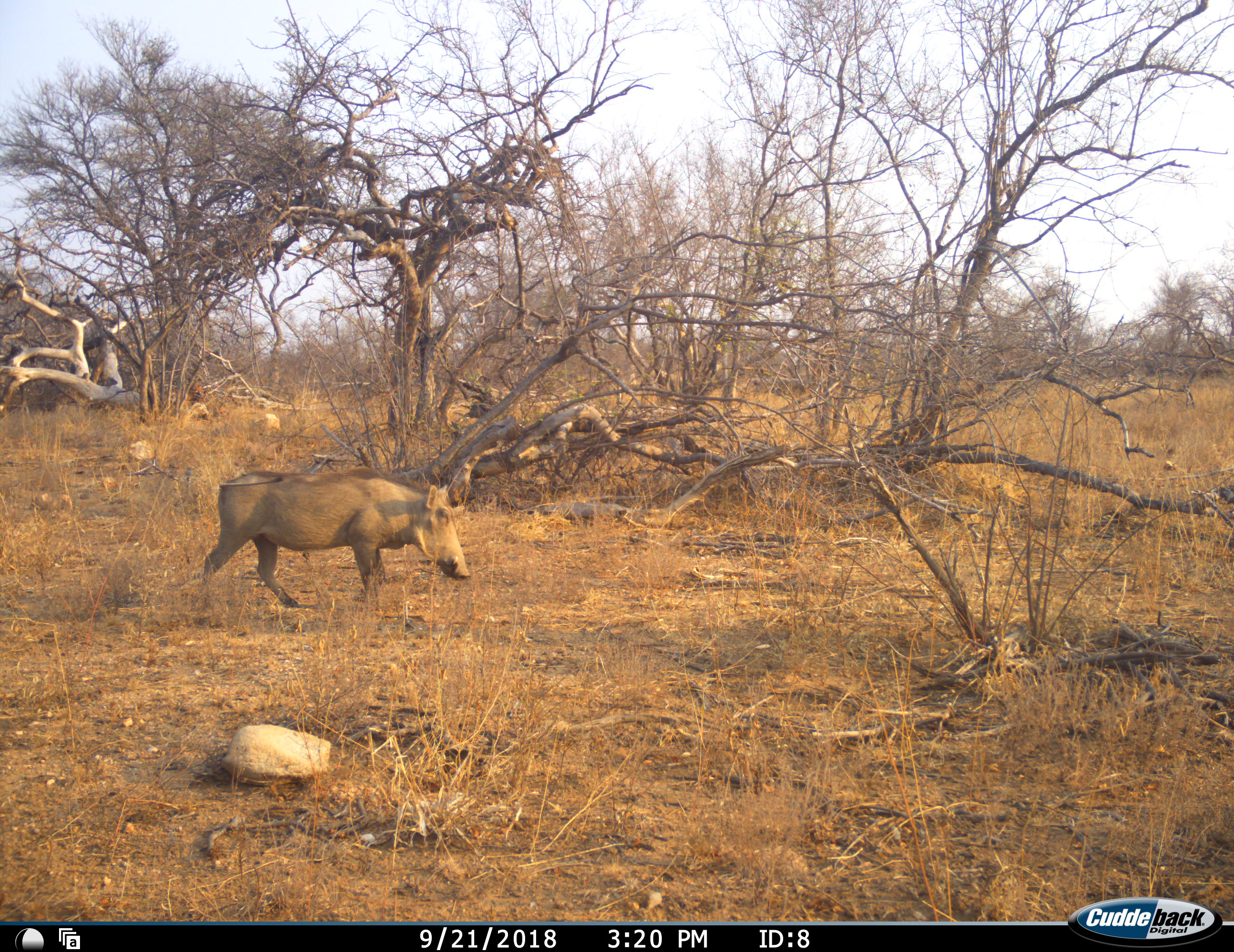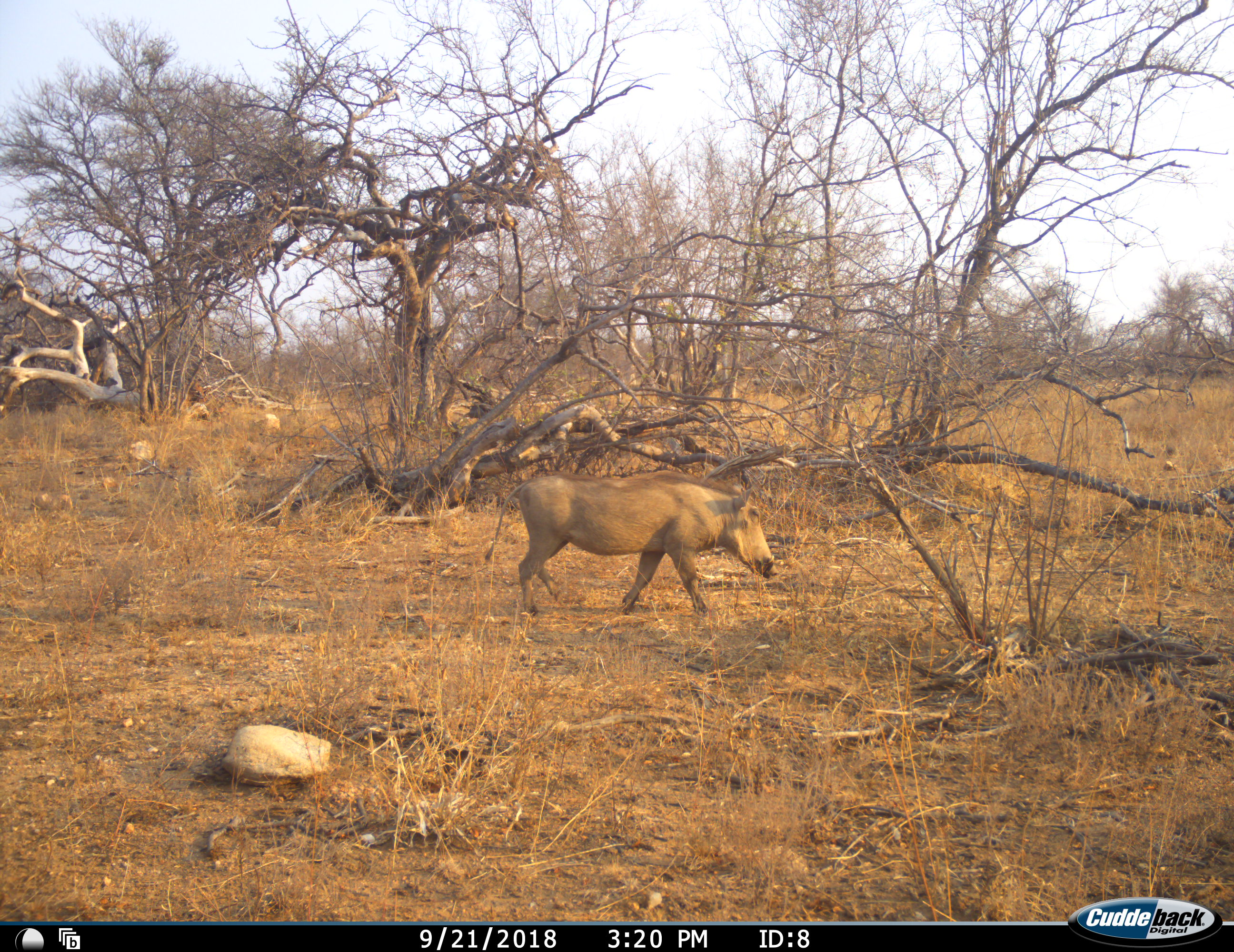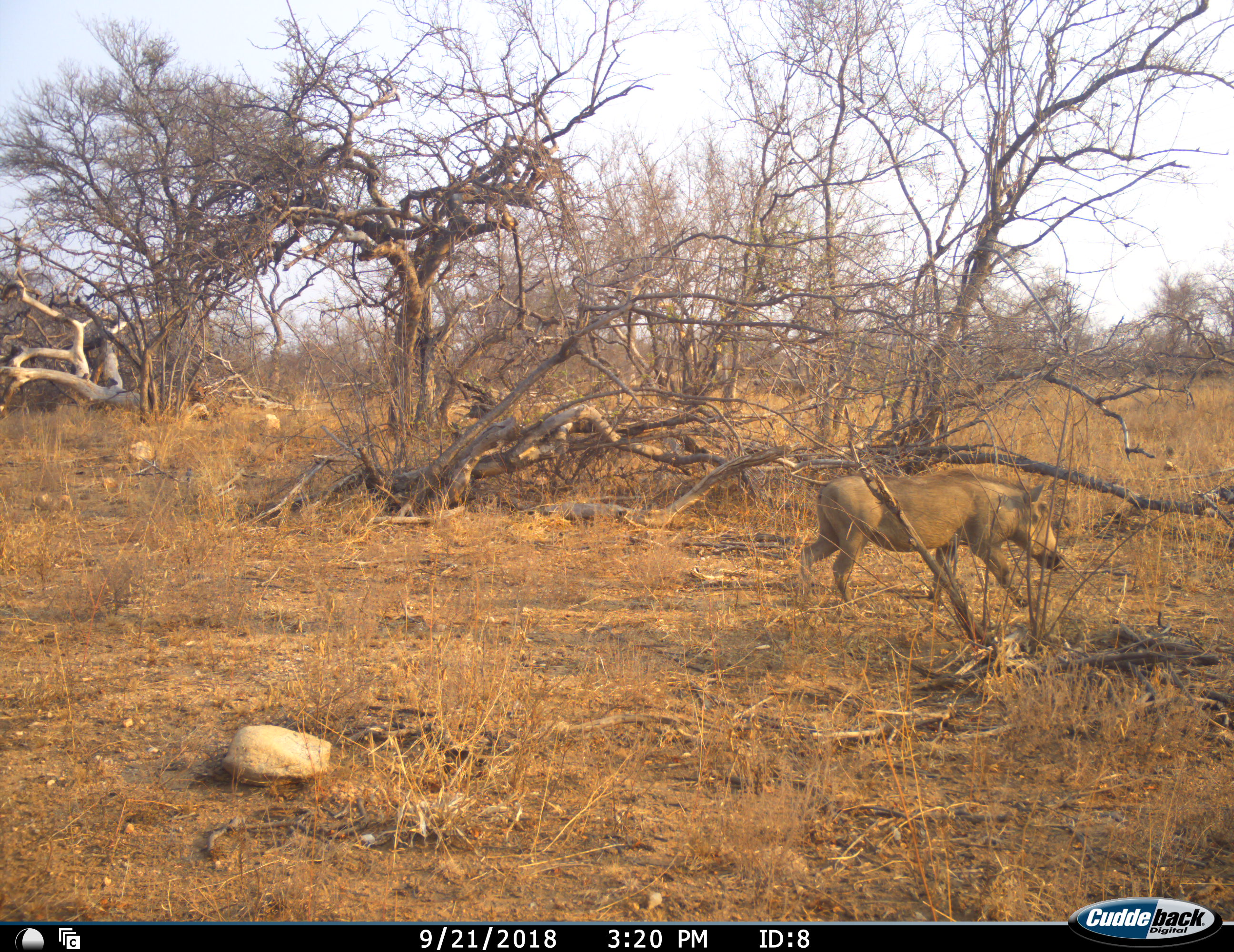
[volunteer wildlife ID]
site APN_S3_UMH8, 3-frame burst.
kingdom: Animalia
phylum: Chordata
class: Mammalia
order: Artiodactyla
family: Suidae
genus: Phacochoerus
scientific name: Phacochoerus africanus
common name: warthog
Warthog (Phacochoerus africanus), count 1. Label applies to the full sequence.